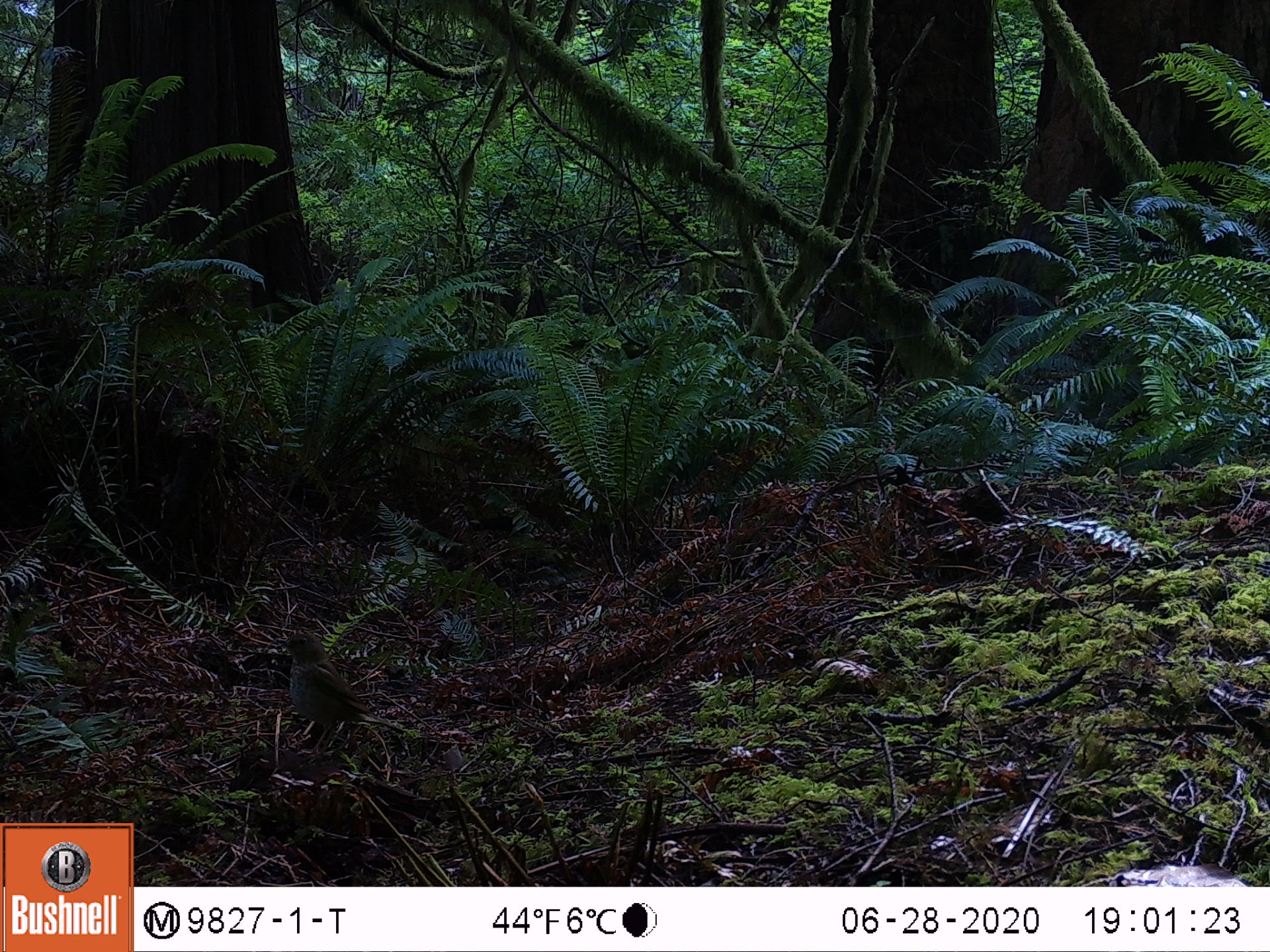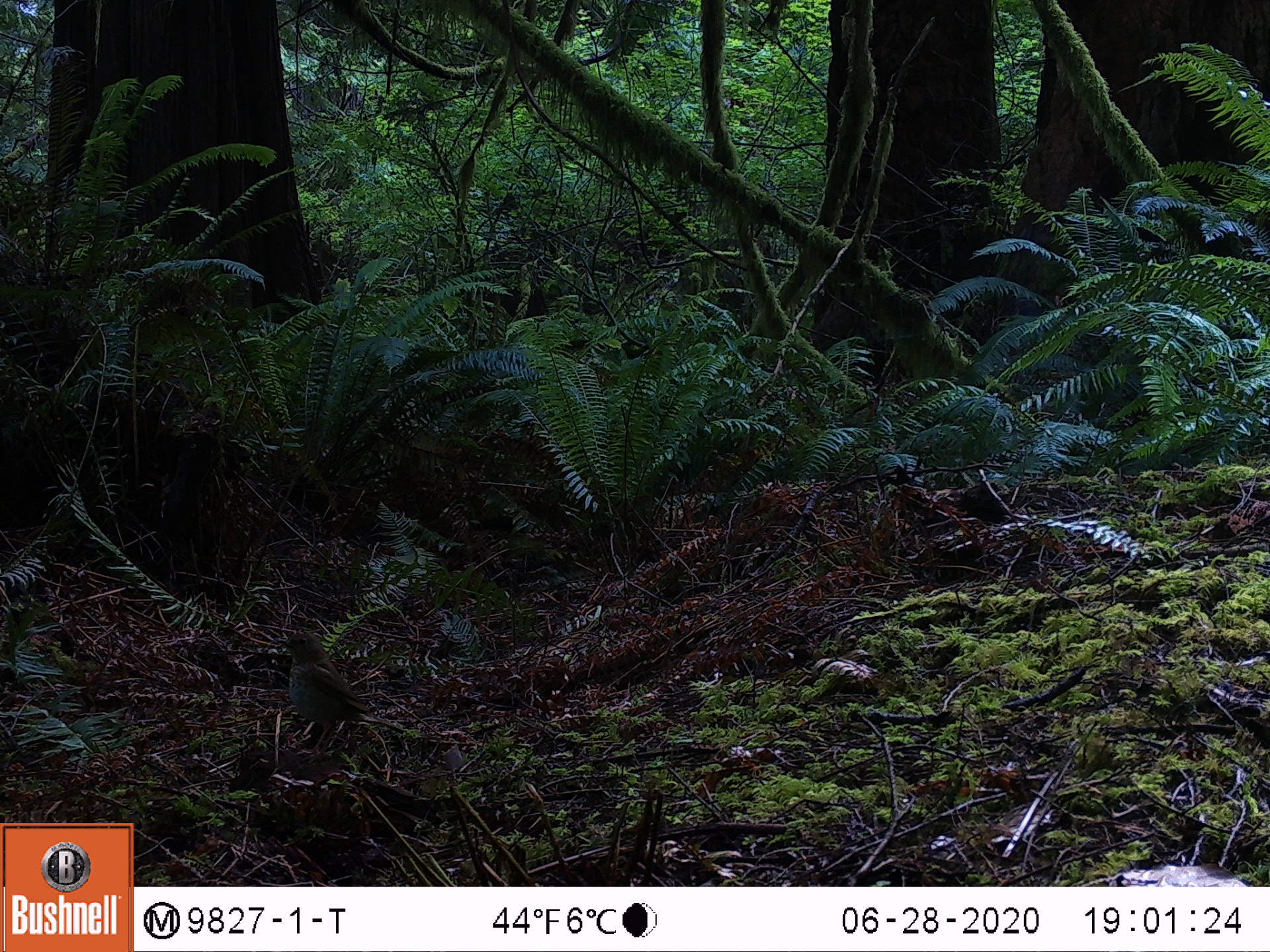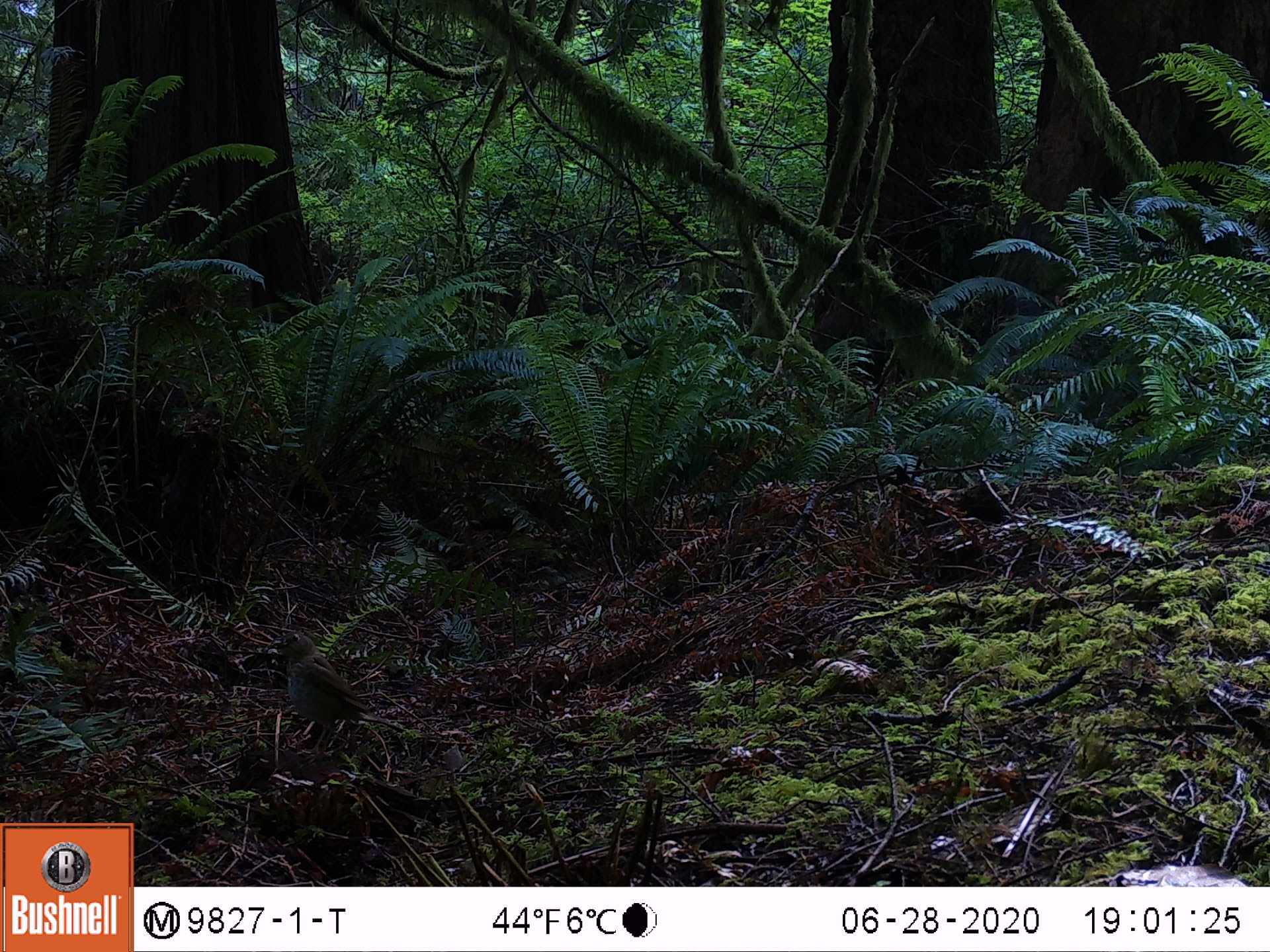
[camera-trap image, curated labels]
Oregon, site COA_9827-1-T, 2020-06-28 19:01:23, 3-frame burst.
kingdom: Animalia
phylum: Chordata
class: Aves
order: Passeriformes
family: Turdidae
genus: Catharus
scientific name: Catharus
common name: brown thrushes and nightingale-thrushes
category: catharus species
Catharus species (brown thrushes and nightingale-thrushes) (Catharus).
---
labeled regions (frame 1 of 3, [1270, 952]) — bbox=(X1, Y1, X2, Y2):
catharus species: bbox=(259, 621, 420, 775)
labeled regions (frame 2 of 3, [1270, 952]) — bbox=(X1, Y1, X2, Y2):
catharus species: bbox=(256, 614, 414, 790)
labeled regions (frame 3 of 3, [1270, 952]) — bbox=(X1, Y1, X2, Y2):
catharus species: bbox=(257, 614, 411, 774)